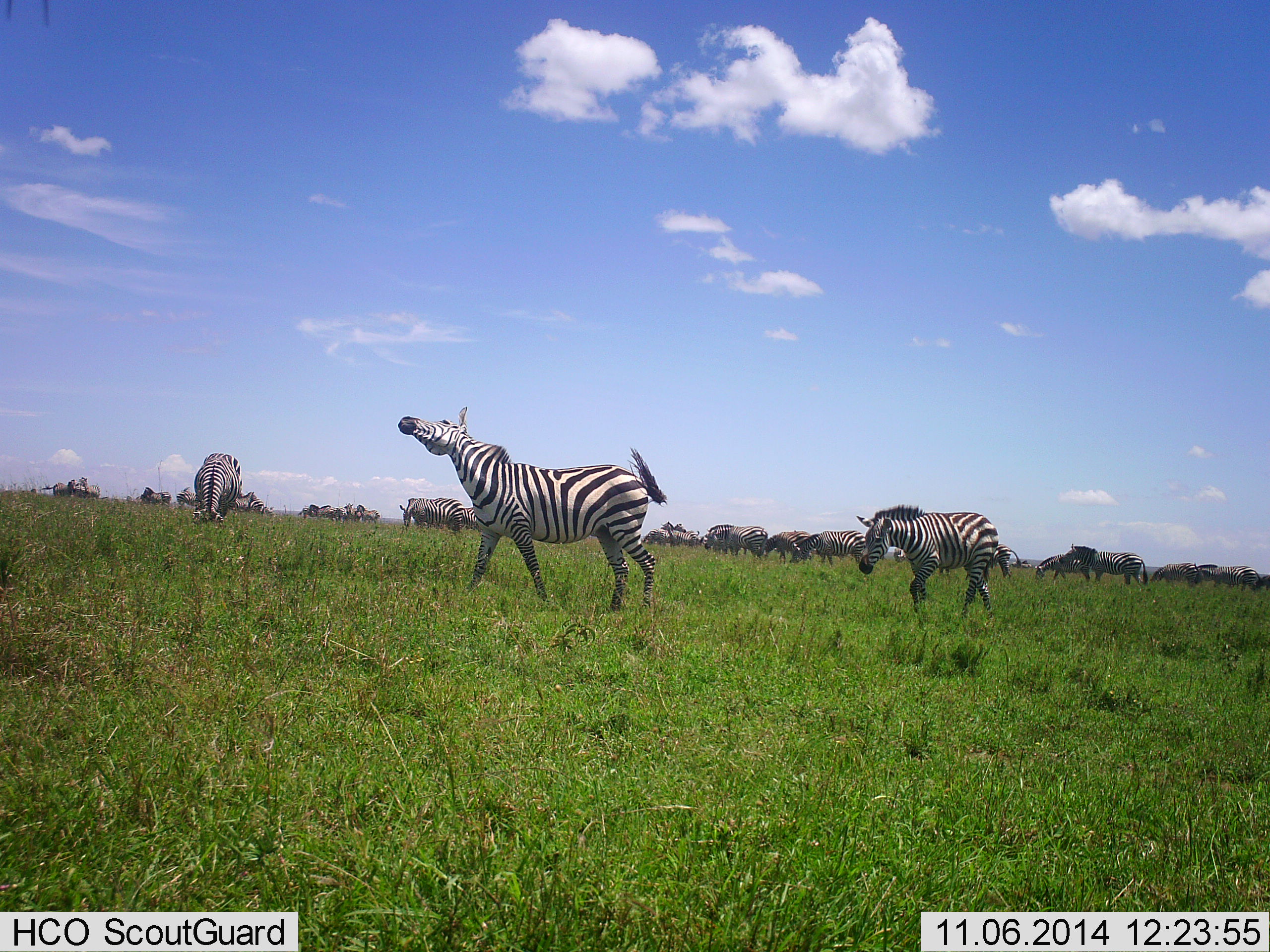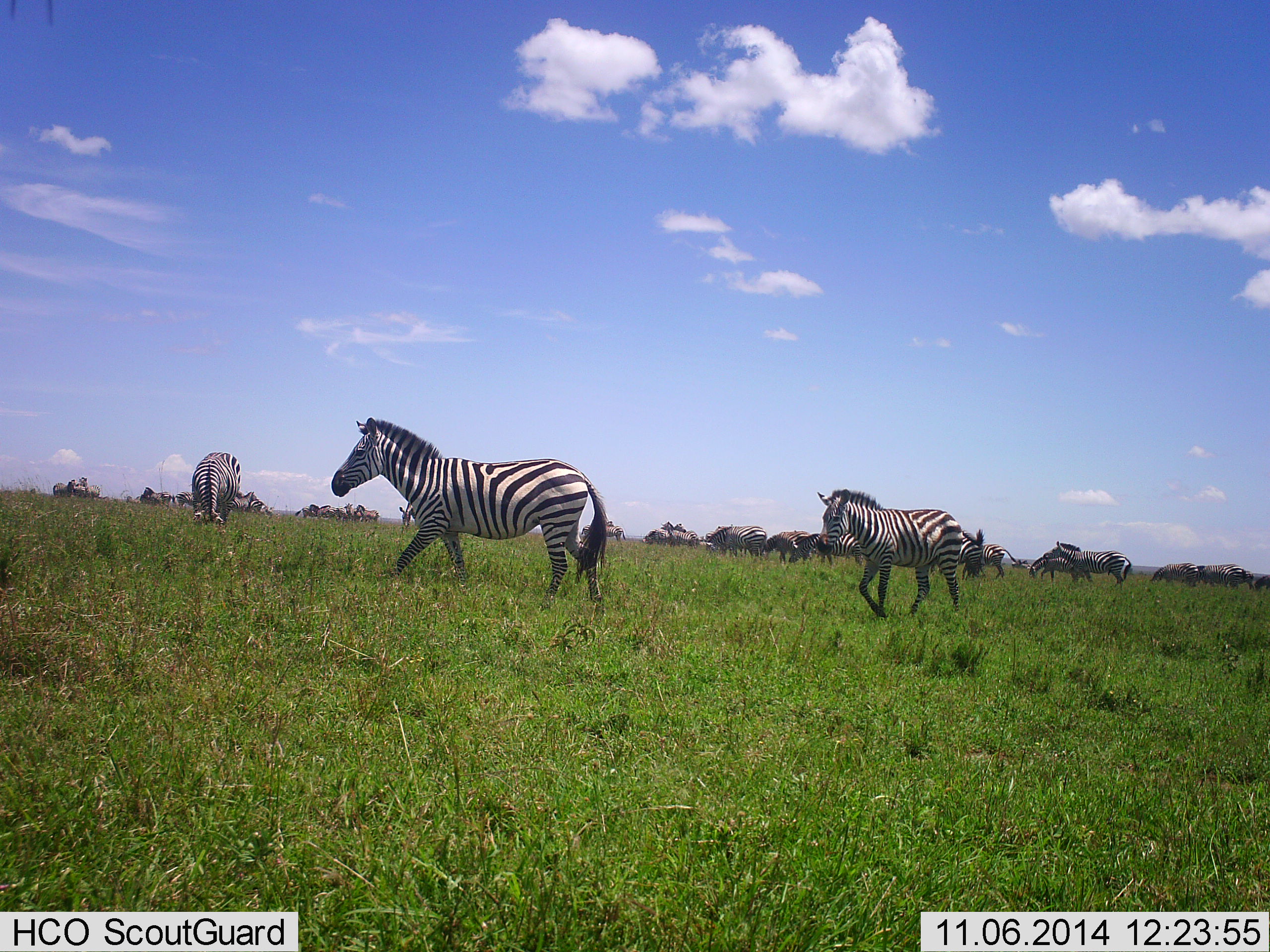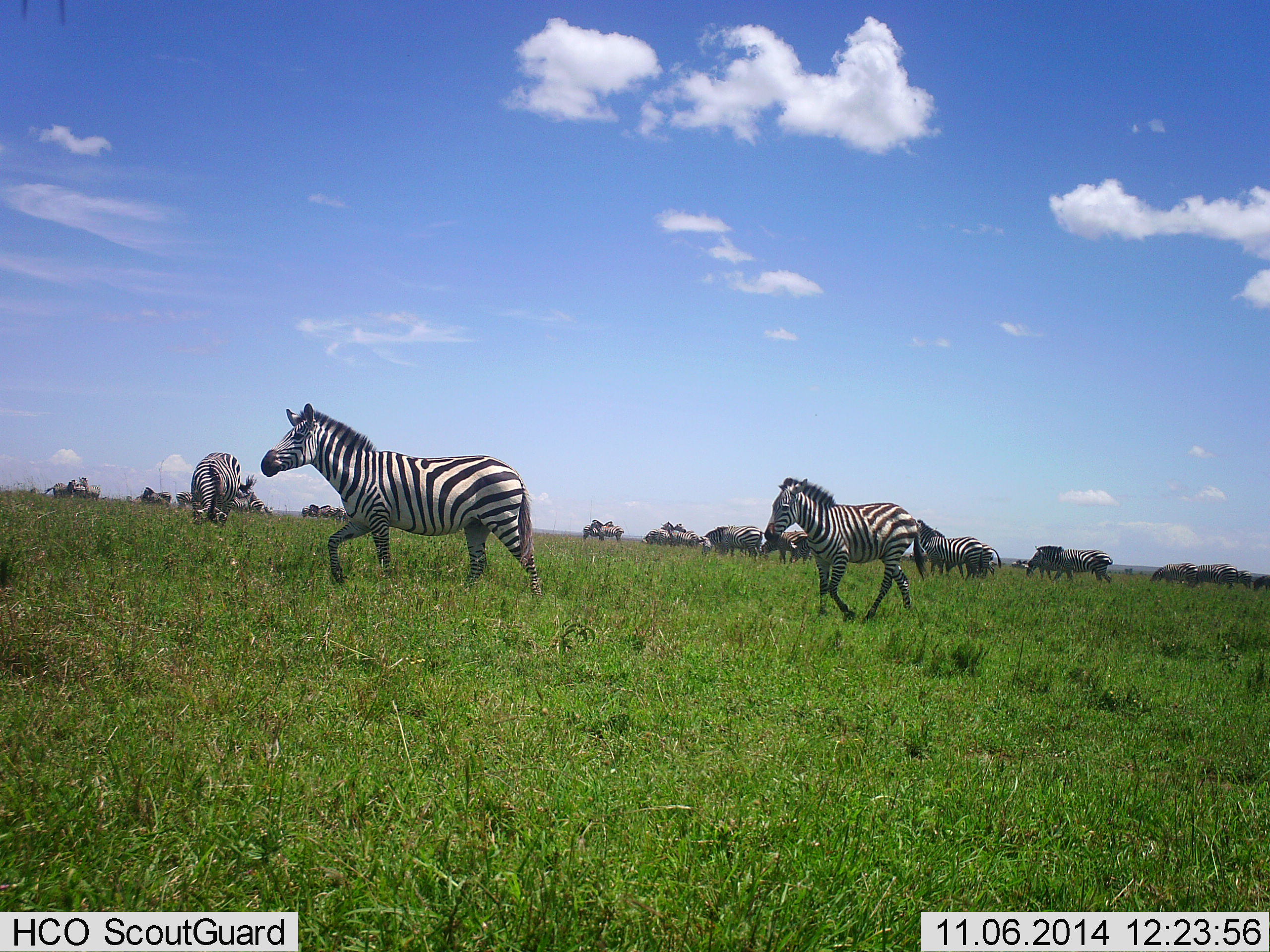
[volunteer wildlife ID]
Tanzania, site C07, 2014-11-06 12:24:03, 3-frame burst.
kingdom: Animalia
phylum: Chordata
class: Mammalia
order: Perissodactyla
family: Equidae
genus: Equus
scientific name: Equus quagga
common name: plains zebra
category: zebra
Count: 11-50.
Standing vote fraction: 55%.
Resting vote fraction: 0%.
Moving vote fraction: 100%.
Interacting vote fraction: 9%.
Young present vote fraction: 0%.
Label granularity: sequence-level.